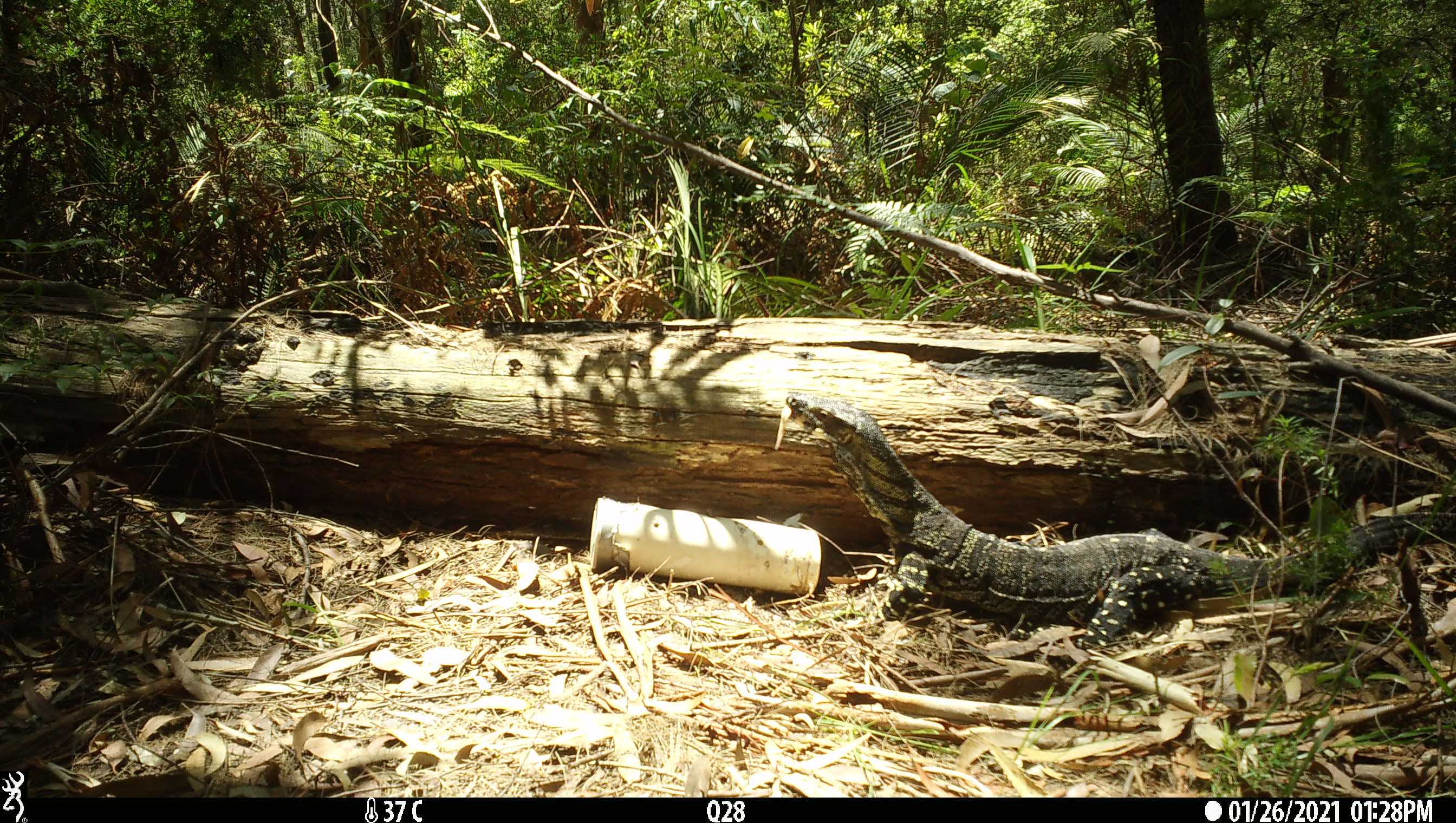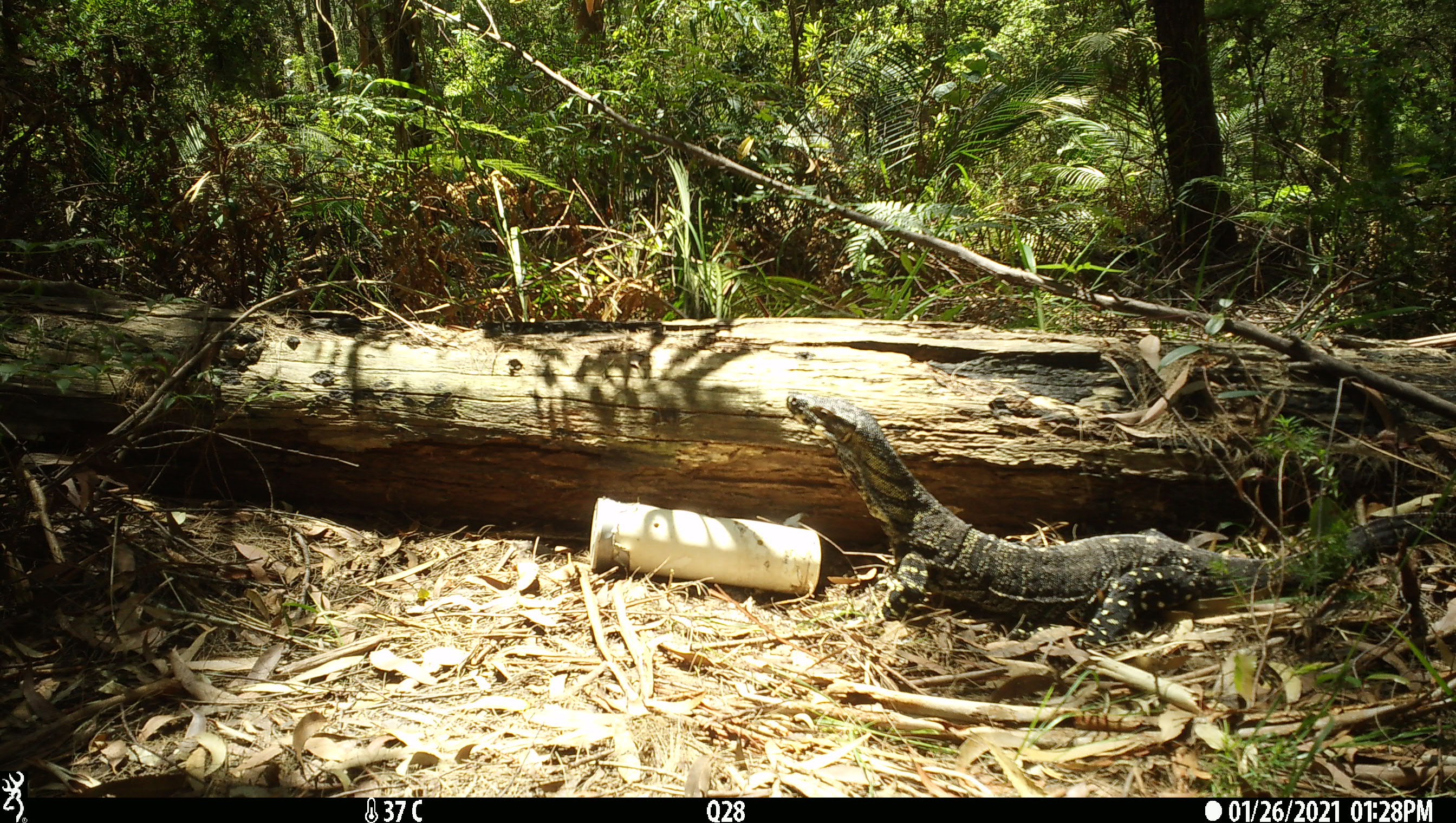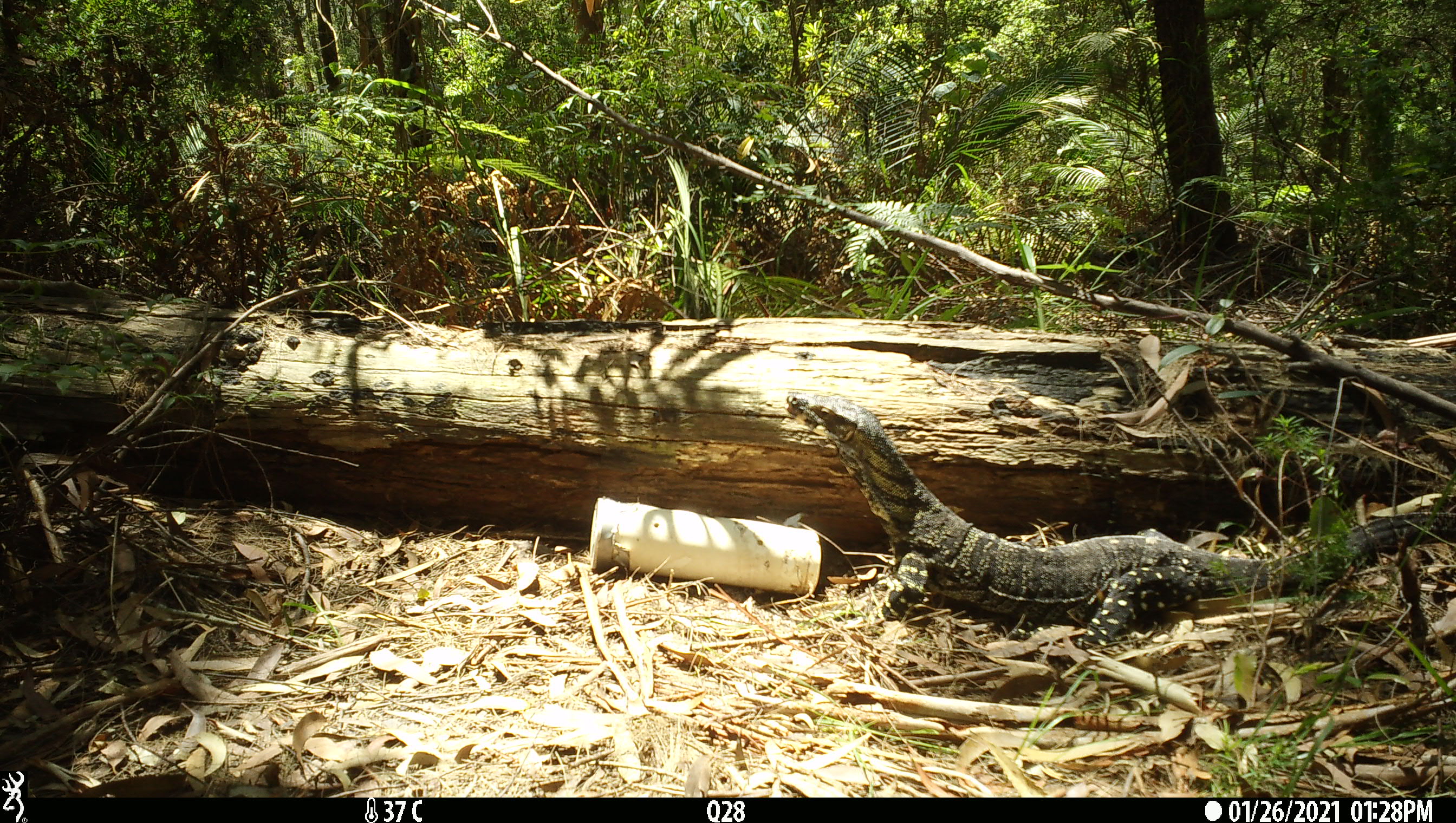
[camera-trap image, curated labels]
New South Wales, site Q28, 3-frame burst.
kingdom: Animalia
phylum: Chordata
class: Reptilia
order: Squamata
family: Varanidae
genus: Varanus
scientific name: Varanus varius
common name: lace monitor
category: goanna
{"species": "goanna (lace monitor) (Varanus varius)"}